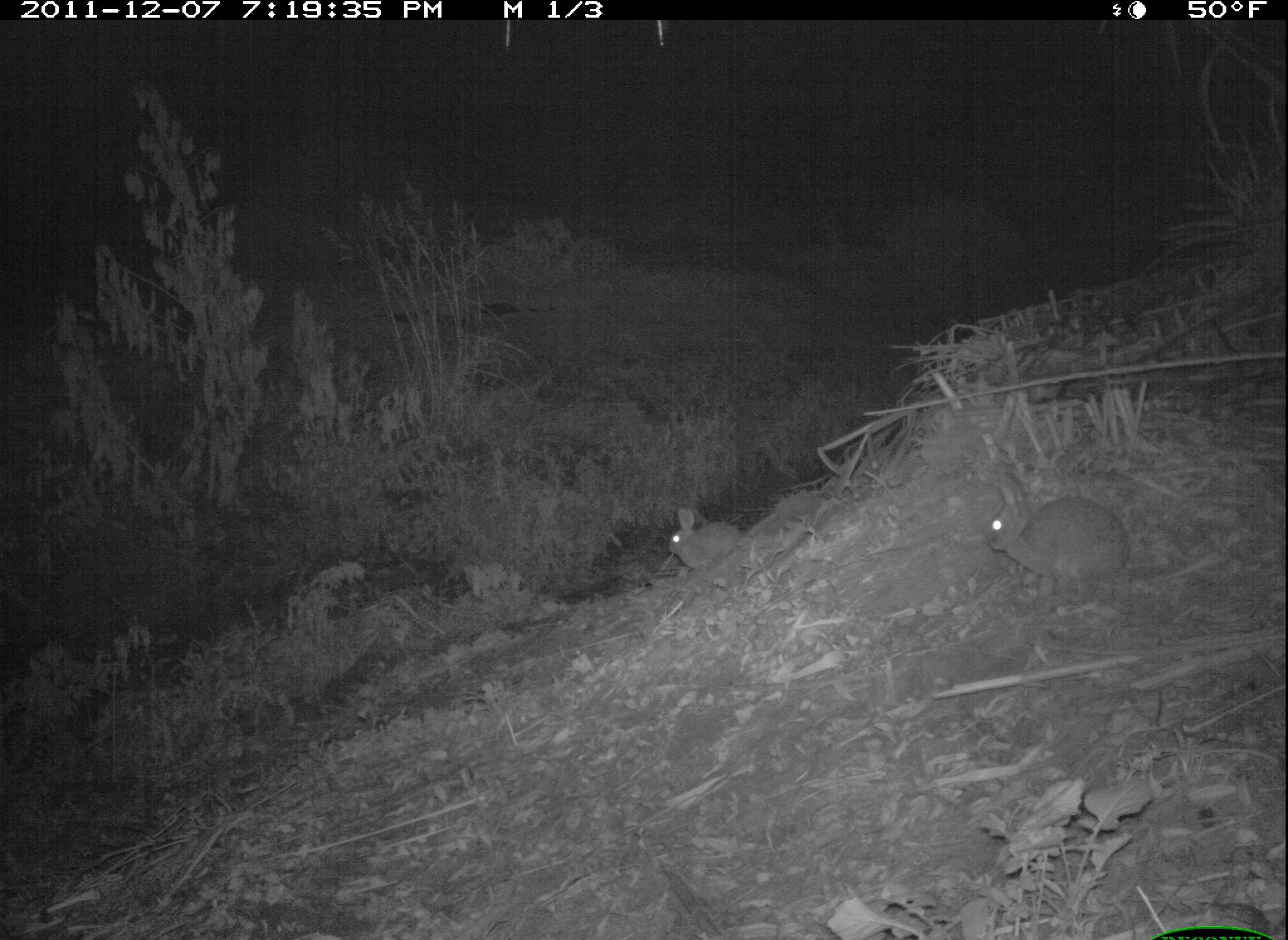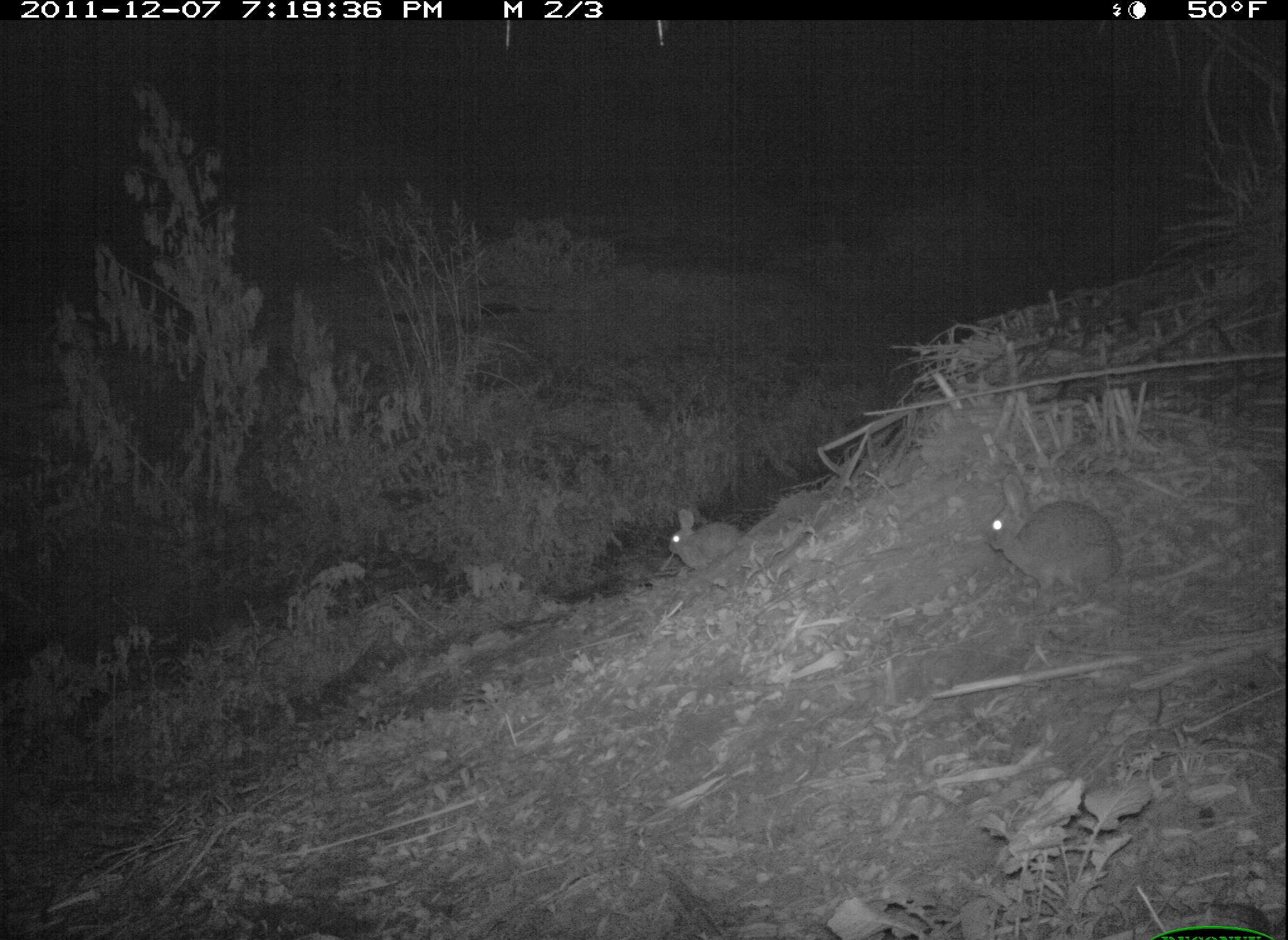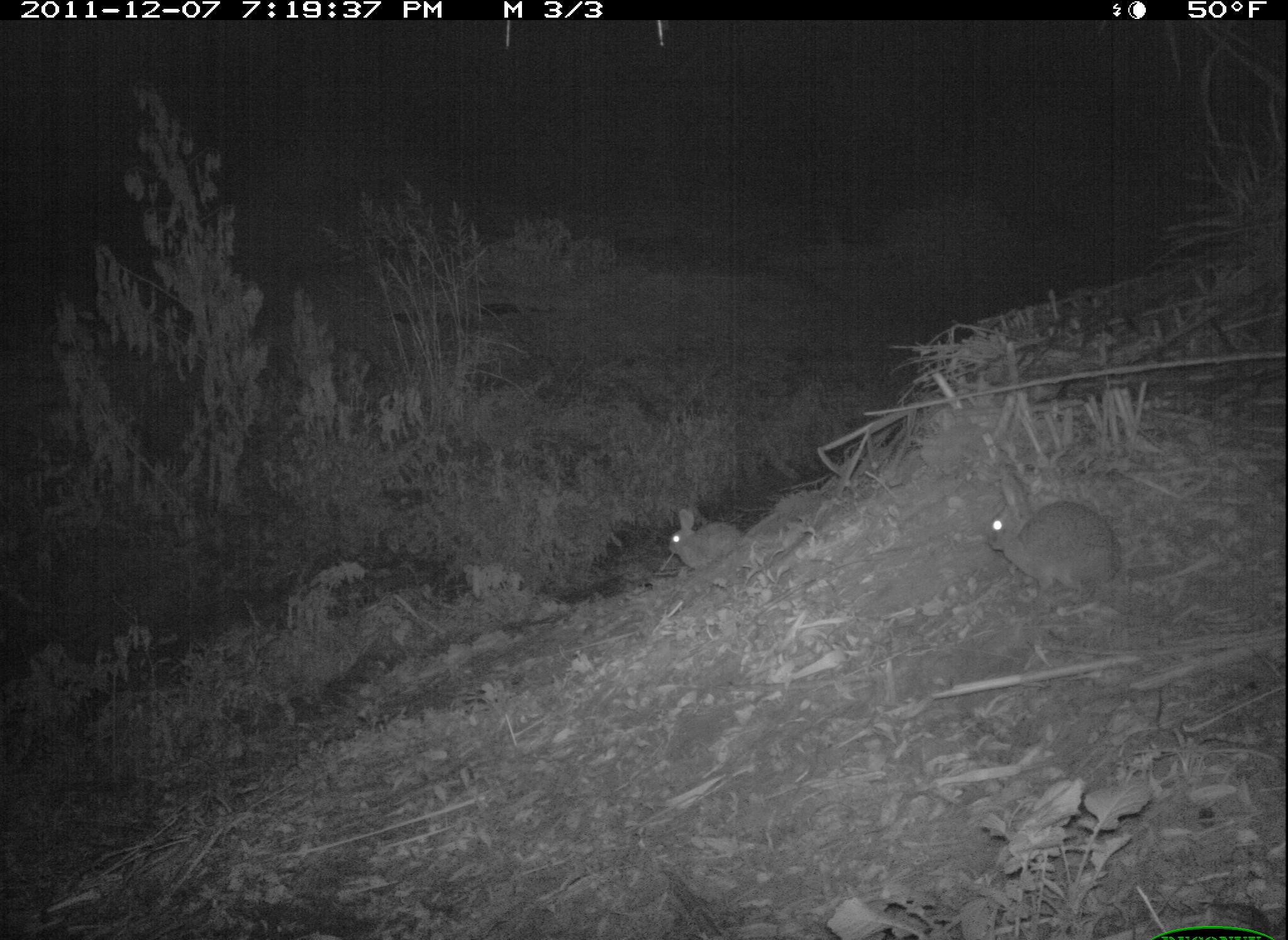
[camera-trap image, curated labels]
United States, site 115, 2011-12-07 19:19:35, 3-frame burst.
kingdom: Animalia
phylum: Chordata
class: Mammalia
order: Lagomorpha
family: Leporidae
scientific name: Leporidae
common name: rabbits and hares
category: rabbit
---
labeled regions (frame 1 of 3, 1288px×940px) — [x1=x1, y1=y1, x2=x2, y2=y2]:
rabbit: [x1=977, y1=462, x2=1141, y2=610]; [x1=658, y1=496, x2=766, y2=585]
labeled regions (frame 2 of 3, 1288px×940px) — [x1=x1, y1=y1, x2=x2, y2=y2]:
rabbit: [x1=982, y1=464, x2=1133, y2=604]; [x1=660, y1=496, x2=747, y2=578]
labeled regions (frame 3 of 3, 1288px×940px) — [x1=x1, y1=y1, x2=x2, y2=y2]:
rabbit: [x1=976, y1=462, x2=1140, y2=601]; [x1=652, y1=498, x2=749, y2=583]